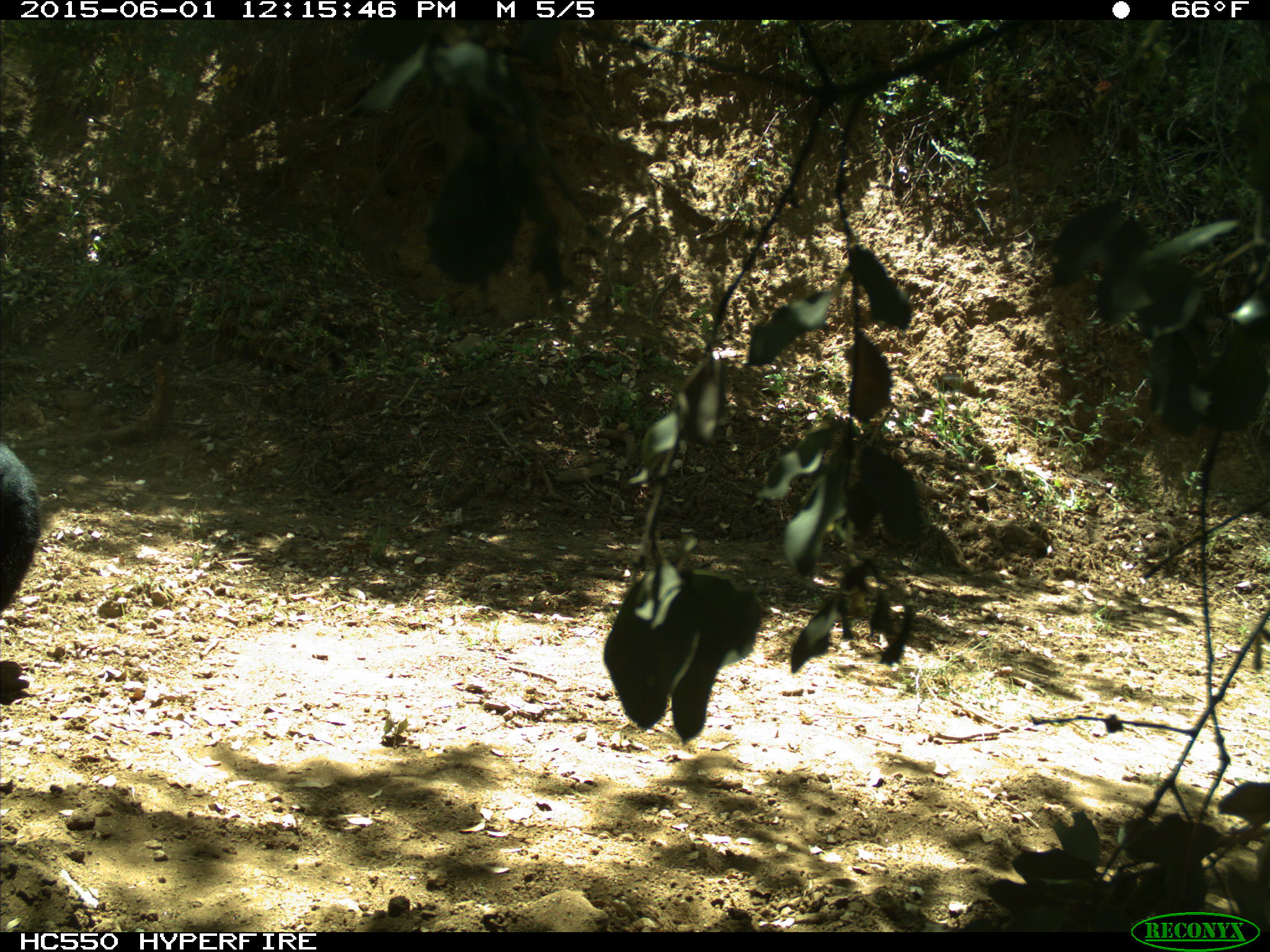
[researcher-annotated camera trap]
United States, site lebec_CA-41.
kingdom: Animalia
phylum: Chordata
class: Mammalia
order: Artiodactyla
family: Bovidae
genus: Bos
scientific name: Bos taurus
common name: domestic cow